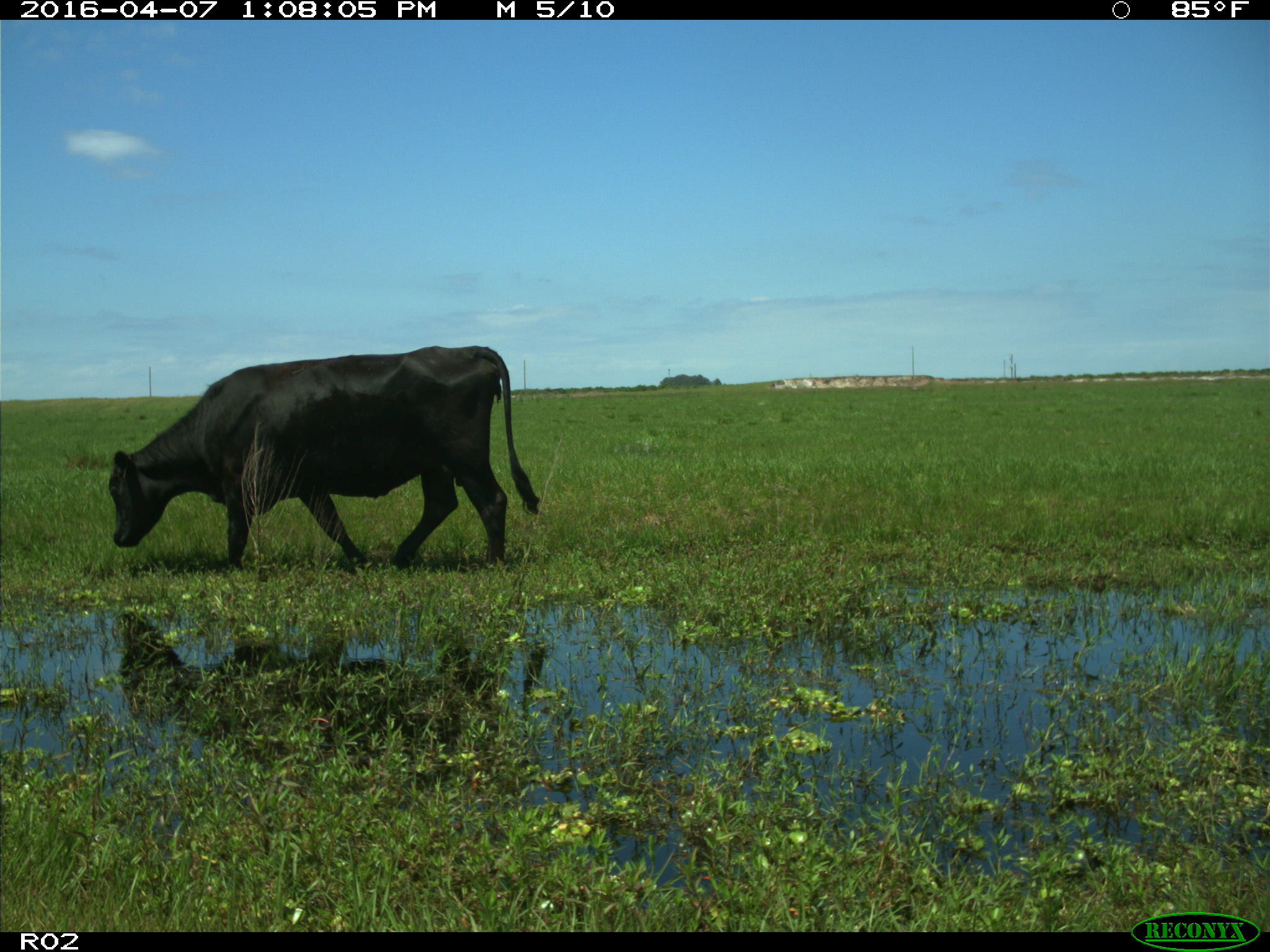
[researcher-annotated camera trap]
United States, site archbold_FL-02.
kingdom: Animalia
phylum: Chordata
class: Mammalia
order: Artiodactyla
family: Bovidae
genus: Bos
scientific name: Bos taurus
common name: domestic cow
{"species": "Bos taurus (domestic cow)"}